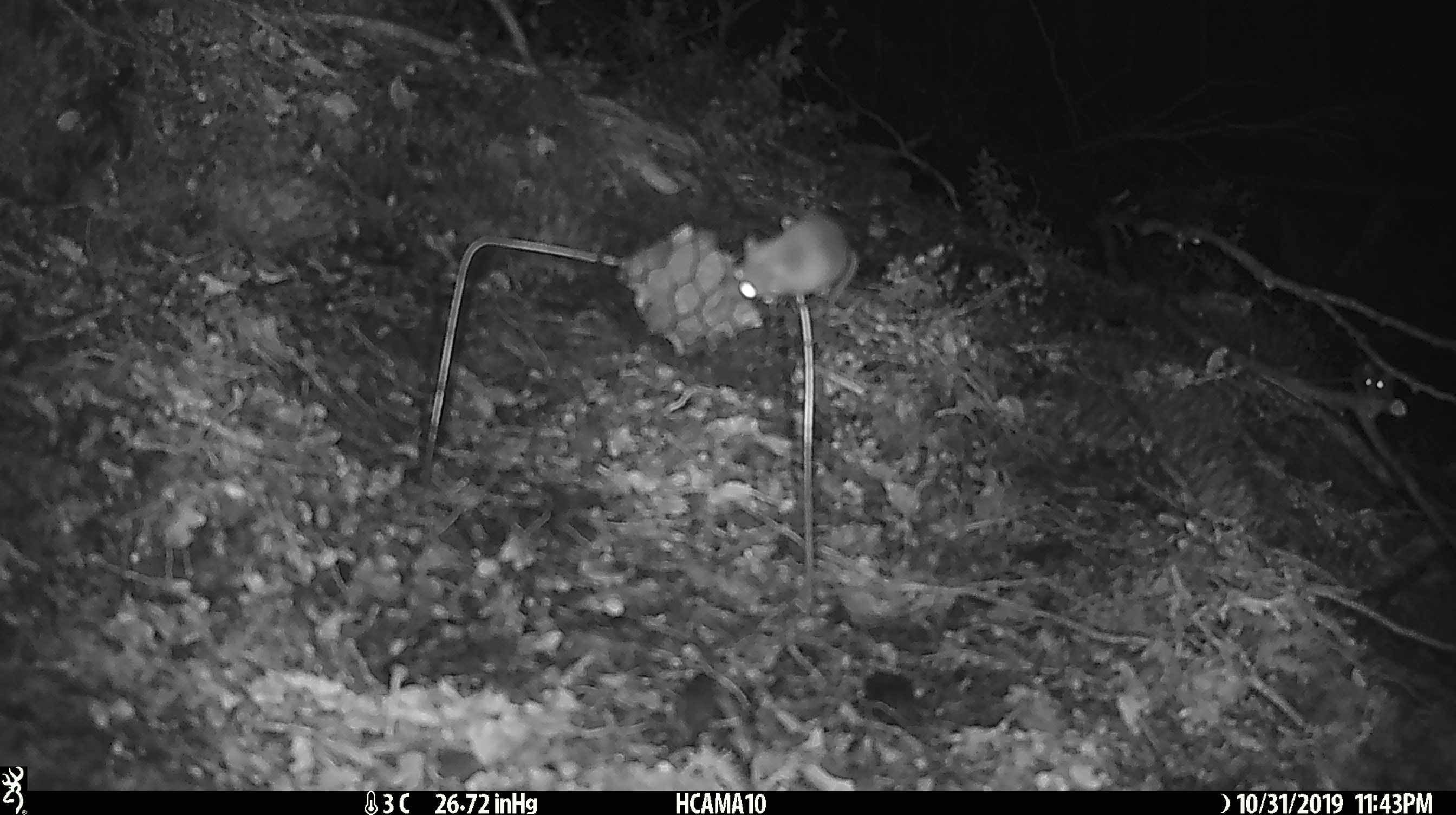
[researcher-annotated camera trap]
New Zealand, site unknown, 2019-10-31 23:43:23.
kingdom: Animalia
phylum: Chordata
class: Mammalia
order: Rodentia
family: Muridae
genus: Mus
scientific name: Mus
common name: mouse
Mouse (Mus).